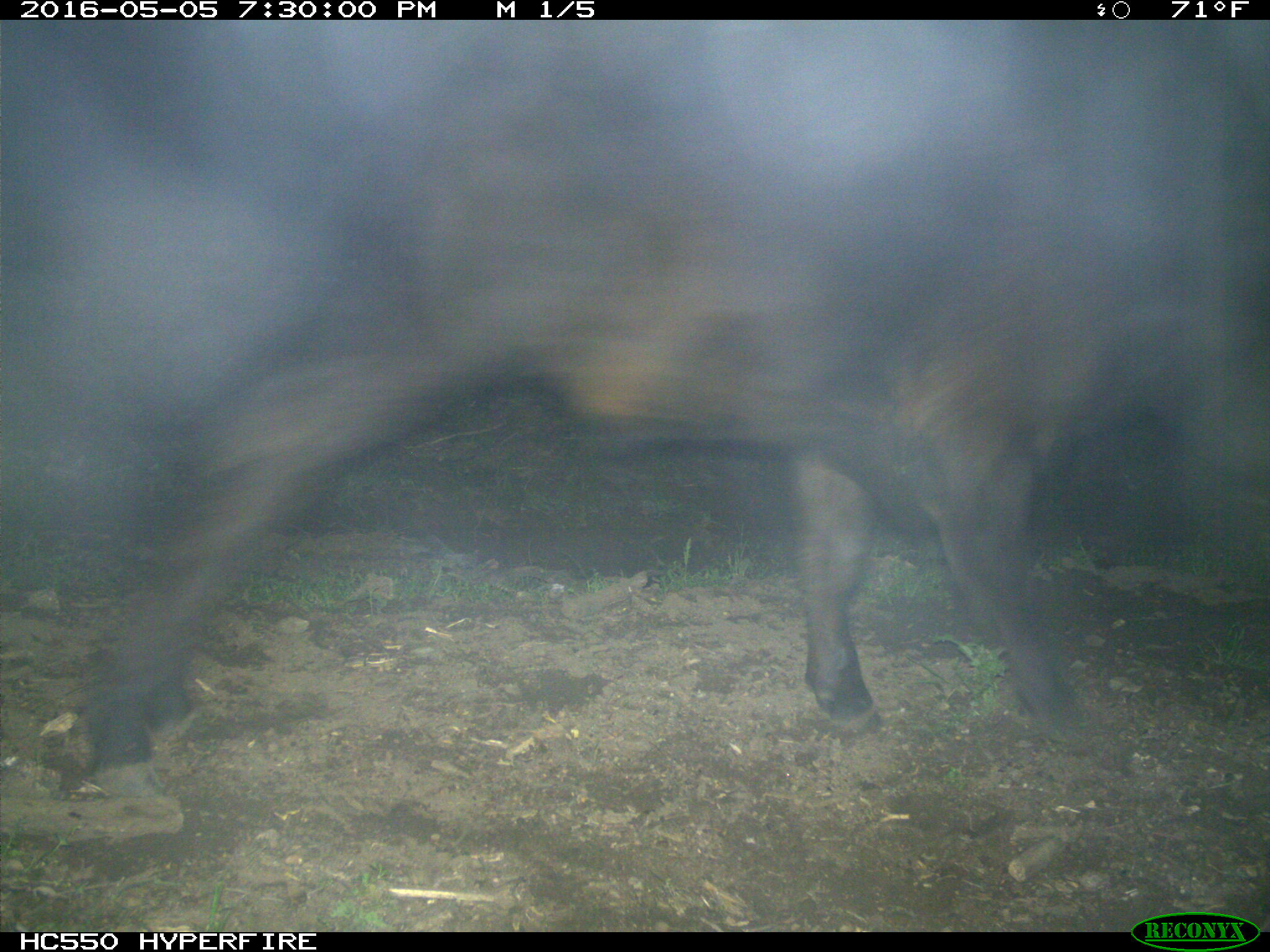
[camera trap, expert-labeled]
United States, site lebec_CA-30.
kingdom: Animalia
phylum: Chordata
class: Mammalia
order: Artiodactyla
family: Bovidae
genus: Bos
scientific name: Bos taurus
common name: domestic cow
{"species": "Bos taurus (domestic cow)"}